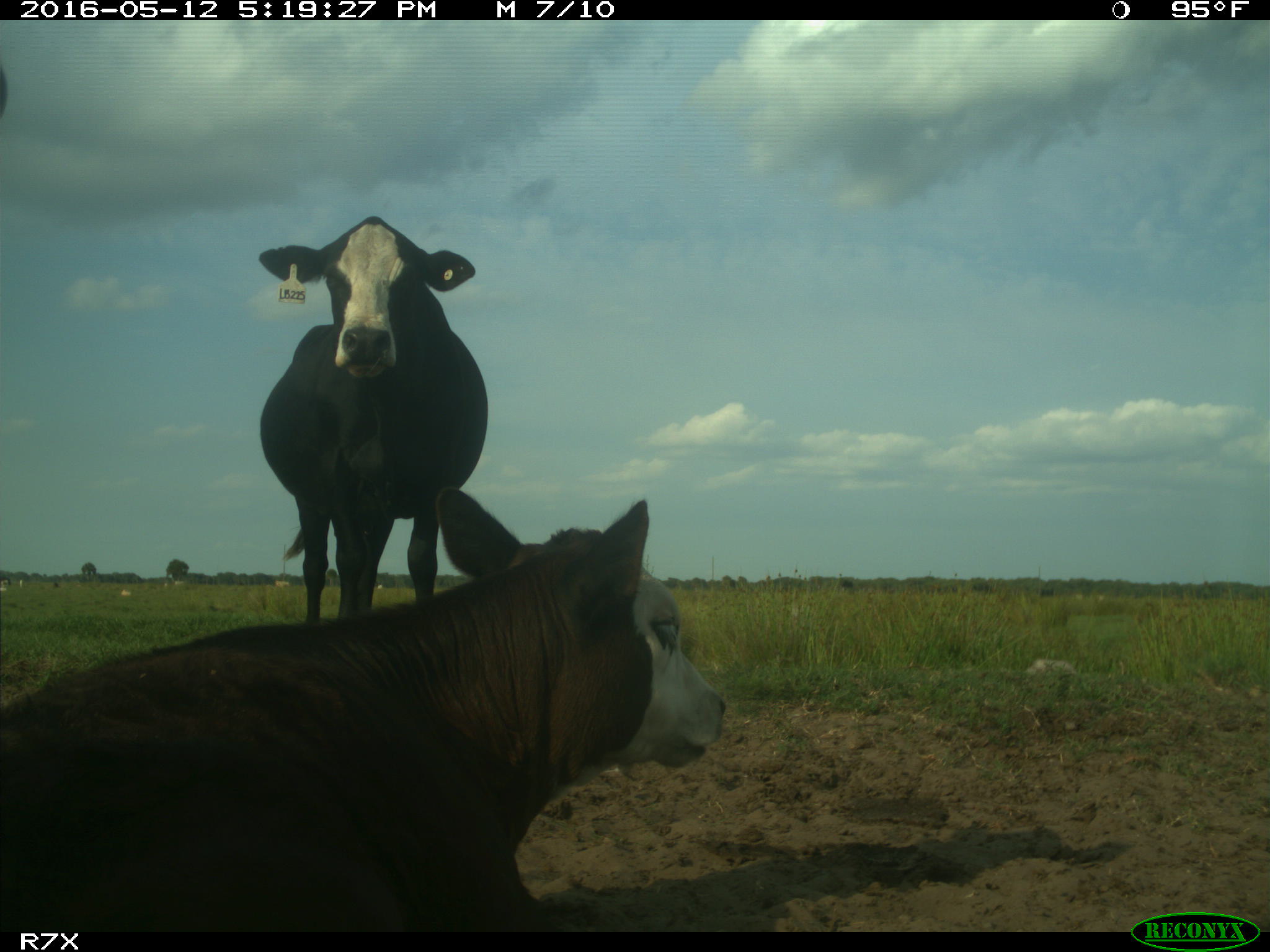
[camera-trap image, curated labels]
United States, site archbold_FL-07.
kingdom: Animalia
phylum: Chordata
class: Mammalia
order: Artiodactyla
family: Bovidae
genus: Bos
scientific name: Bos taurus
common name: domestic cow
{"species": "Bos taurus (domestic cow)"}